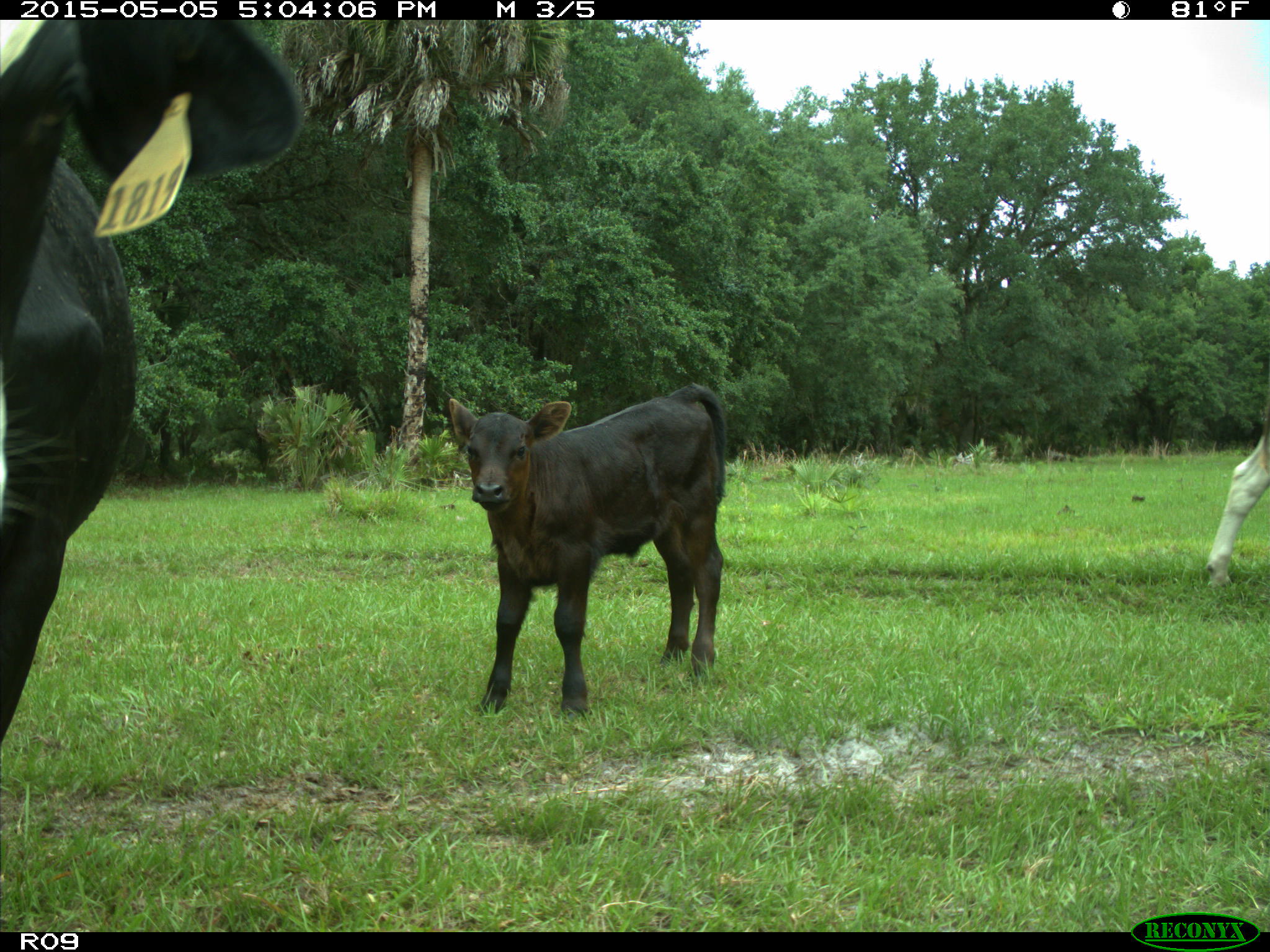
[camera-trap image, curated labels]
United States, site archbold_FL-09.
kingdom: Animalia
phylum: Chordata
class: Mammalia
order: Artiodactyla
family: Bovidae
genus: Bos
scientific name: Bos taurus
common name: domestic cow